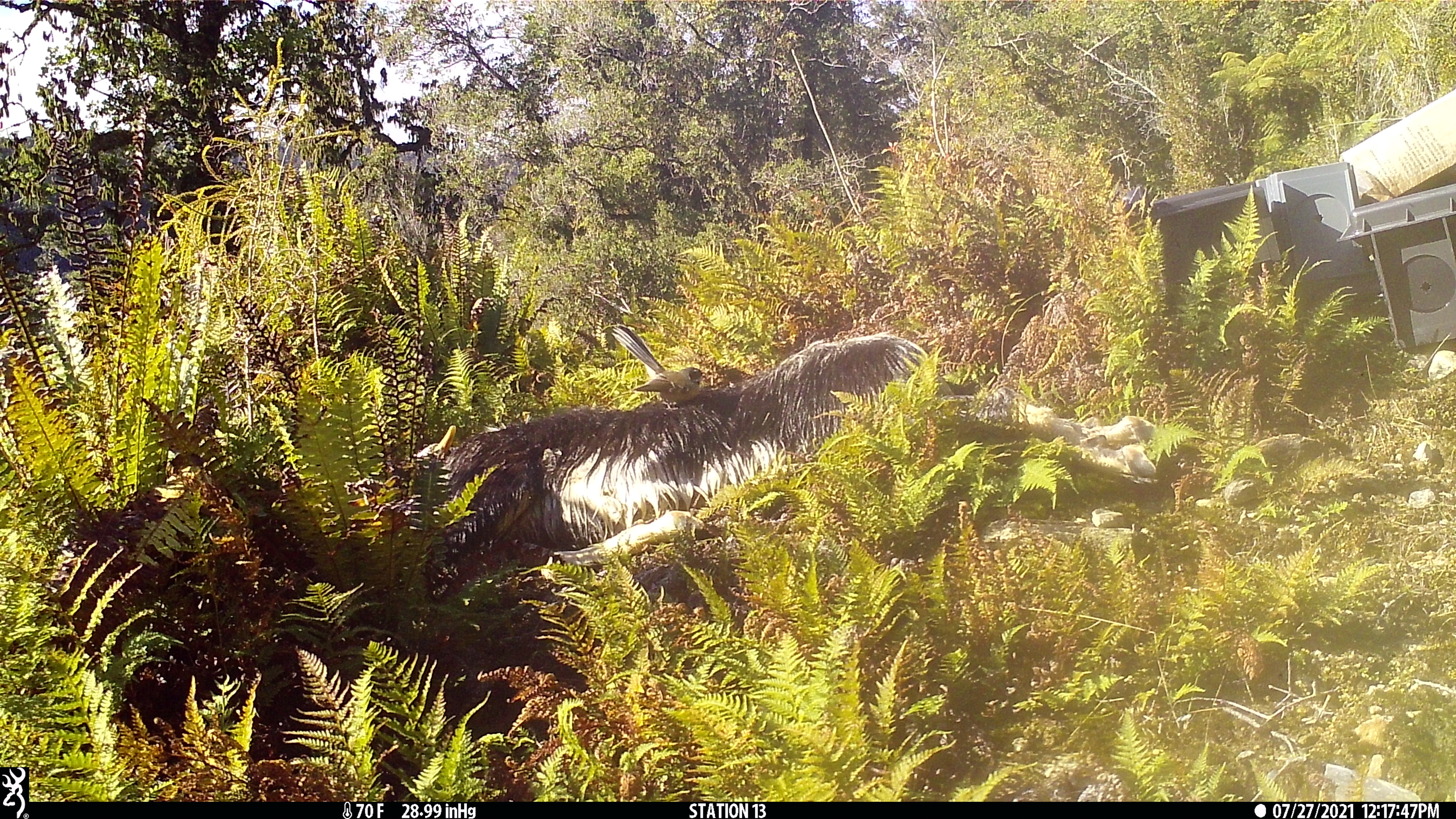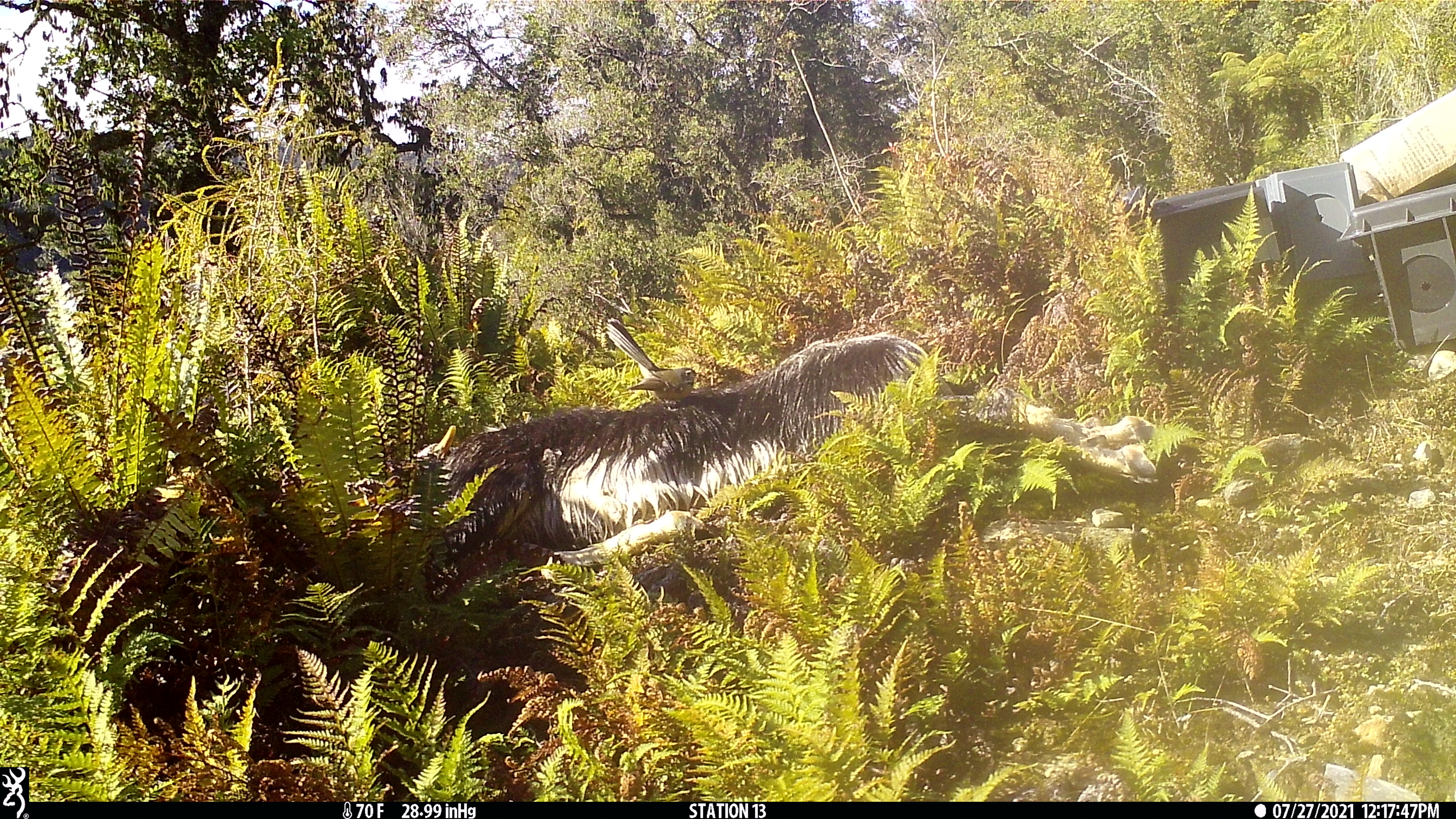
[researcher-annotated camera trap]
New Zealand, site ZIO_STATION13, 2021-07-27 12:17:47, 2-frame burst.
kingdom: Animalia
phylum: Chordata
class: Aves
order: Passeriformes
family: Rhipiduridae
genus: Rhipidura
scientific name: Rhipidura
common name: fantails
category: fantail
Fantail (fantails) (Rhipidura).